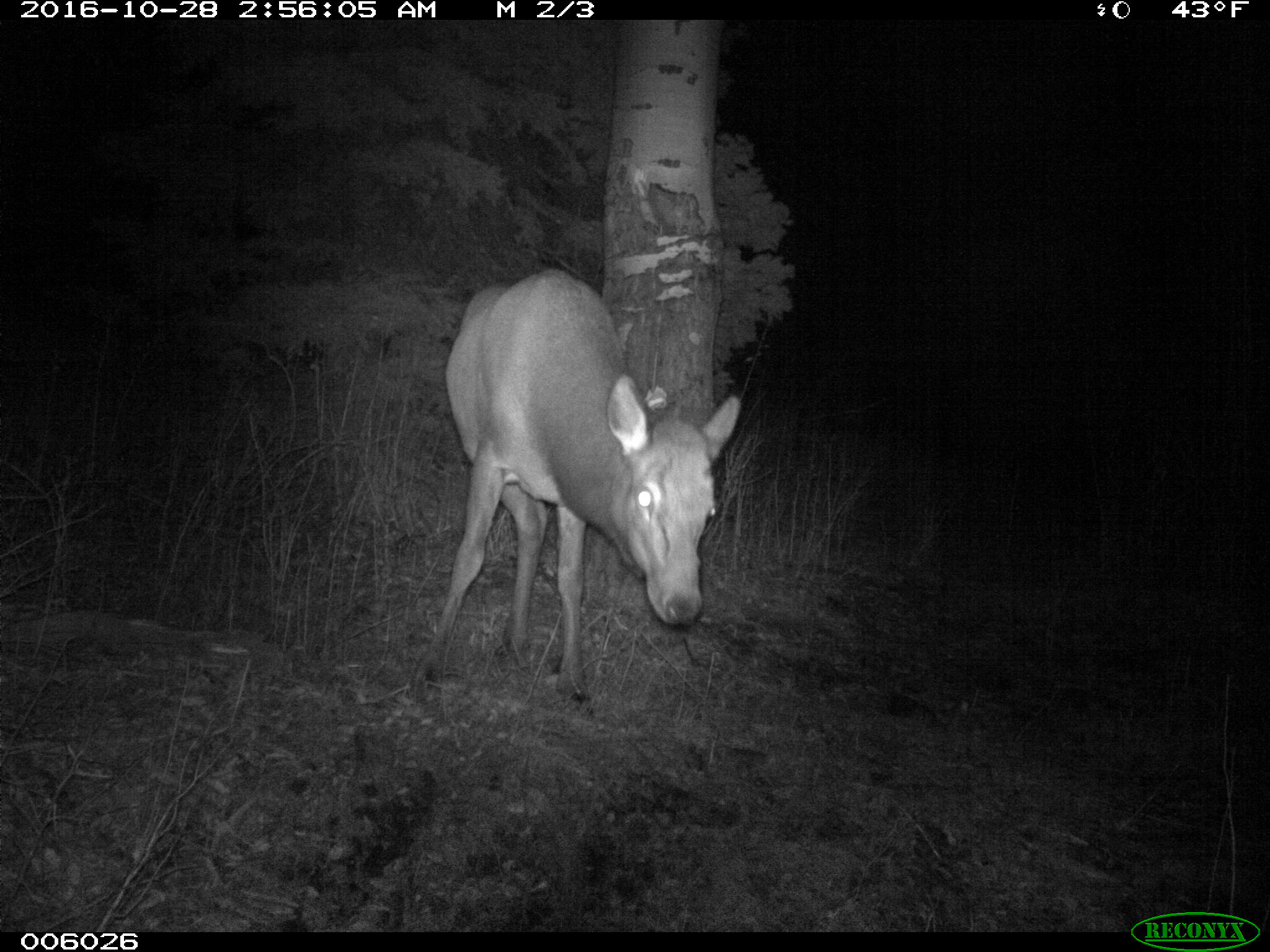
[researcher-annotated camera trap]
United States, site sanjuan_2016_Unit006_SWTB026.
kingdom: Animalia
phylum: Chordata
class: Mammalia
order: Artiodactyla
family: Cervidae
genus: Cervus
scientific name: Cervus elaphus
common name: red deer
Cervus elaphus (red deer).